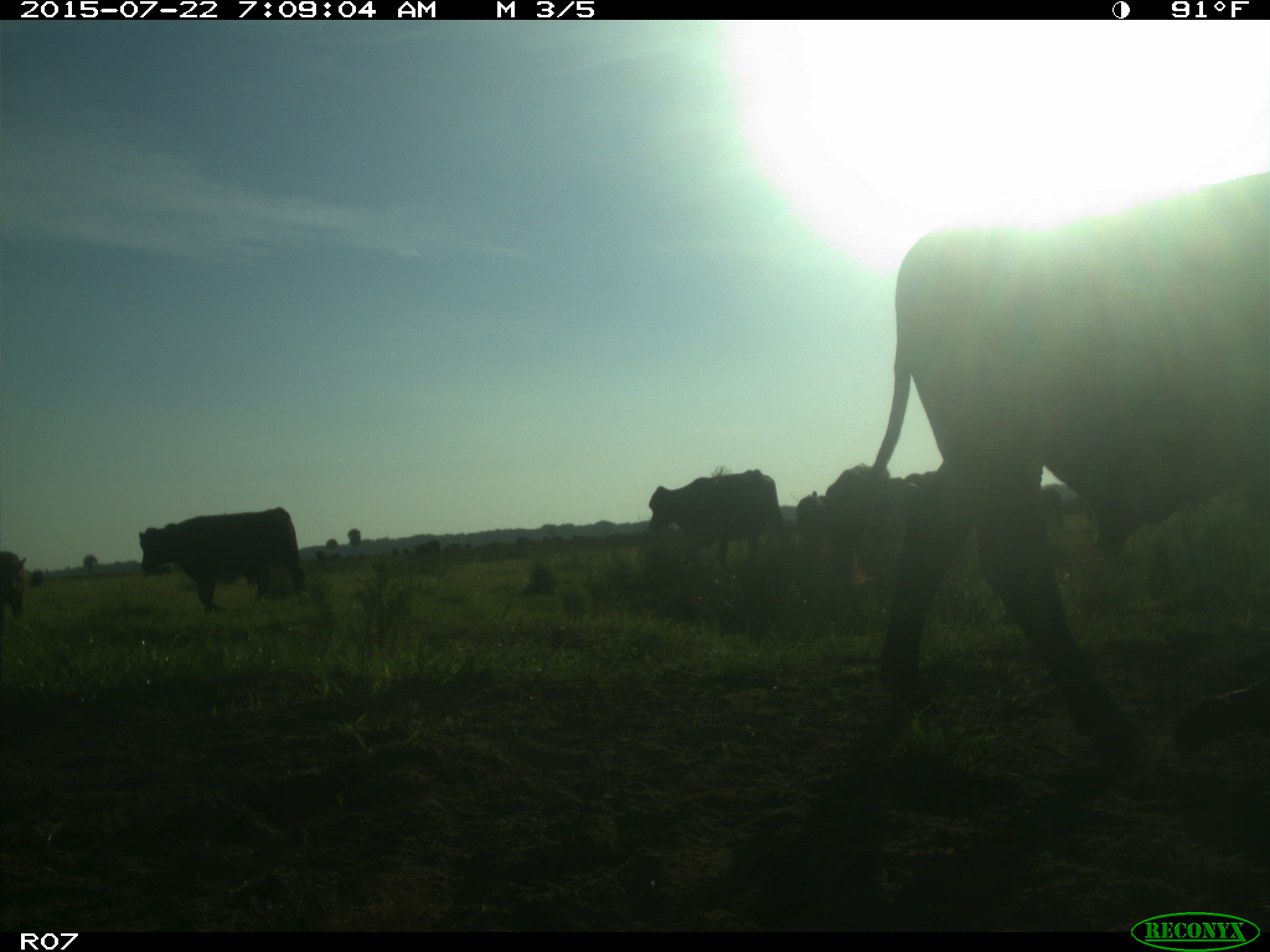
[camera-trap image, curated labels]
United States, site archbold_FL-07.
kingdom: Animalia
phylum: Chordata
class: Mammalia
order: Carnivora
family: Procyonidae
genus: Procyon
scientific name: Procyon lotor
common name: common raccoon